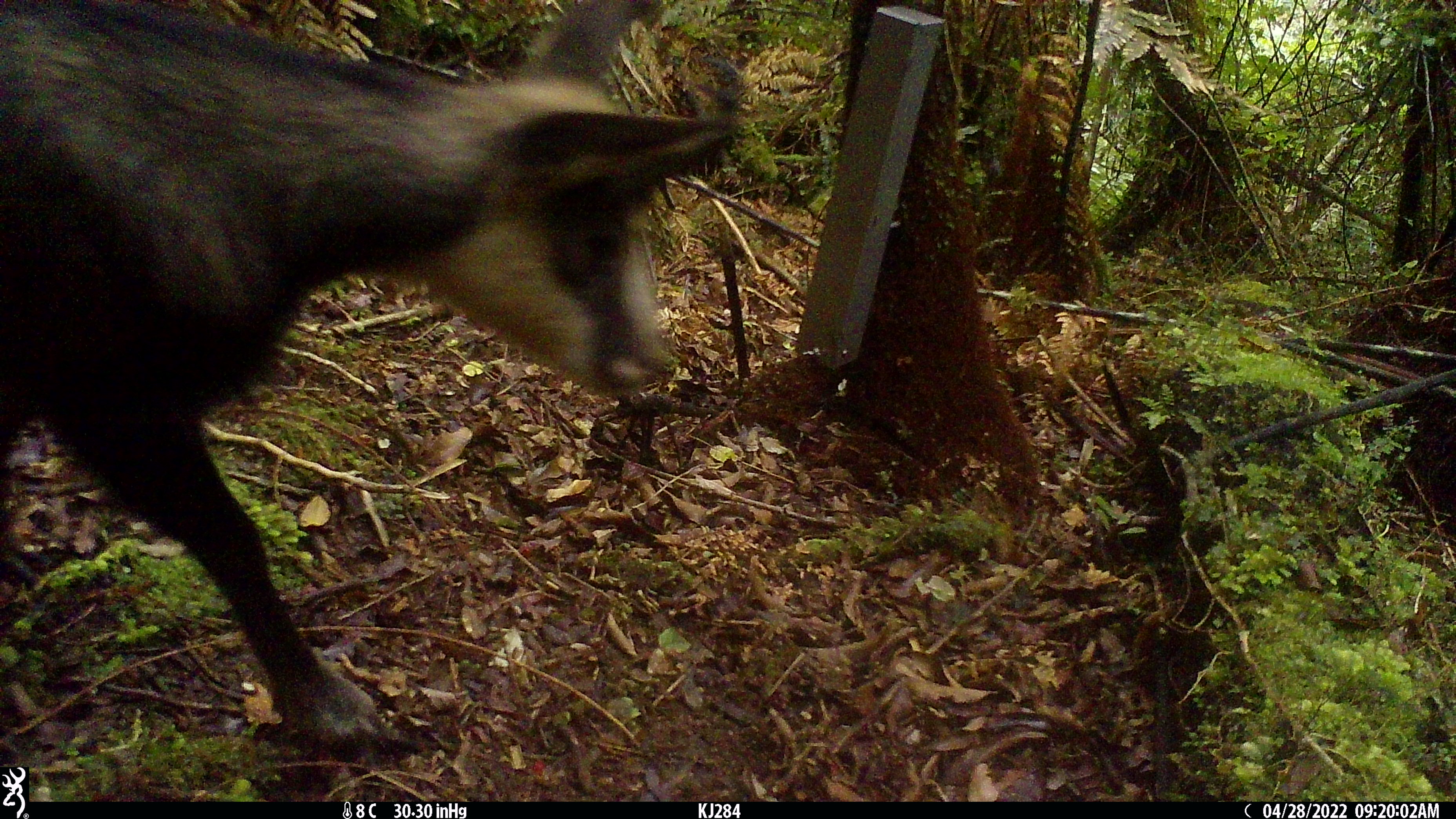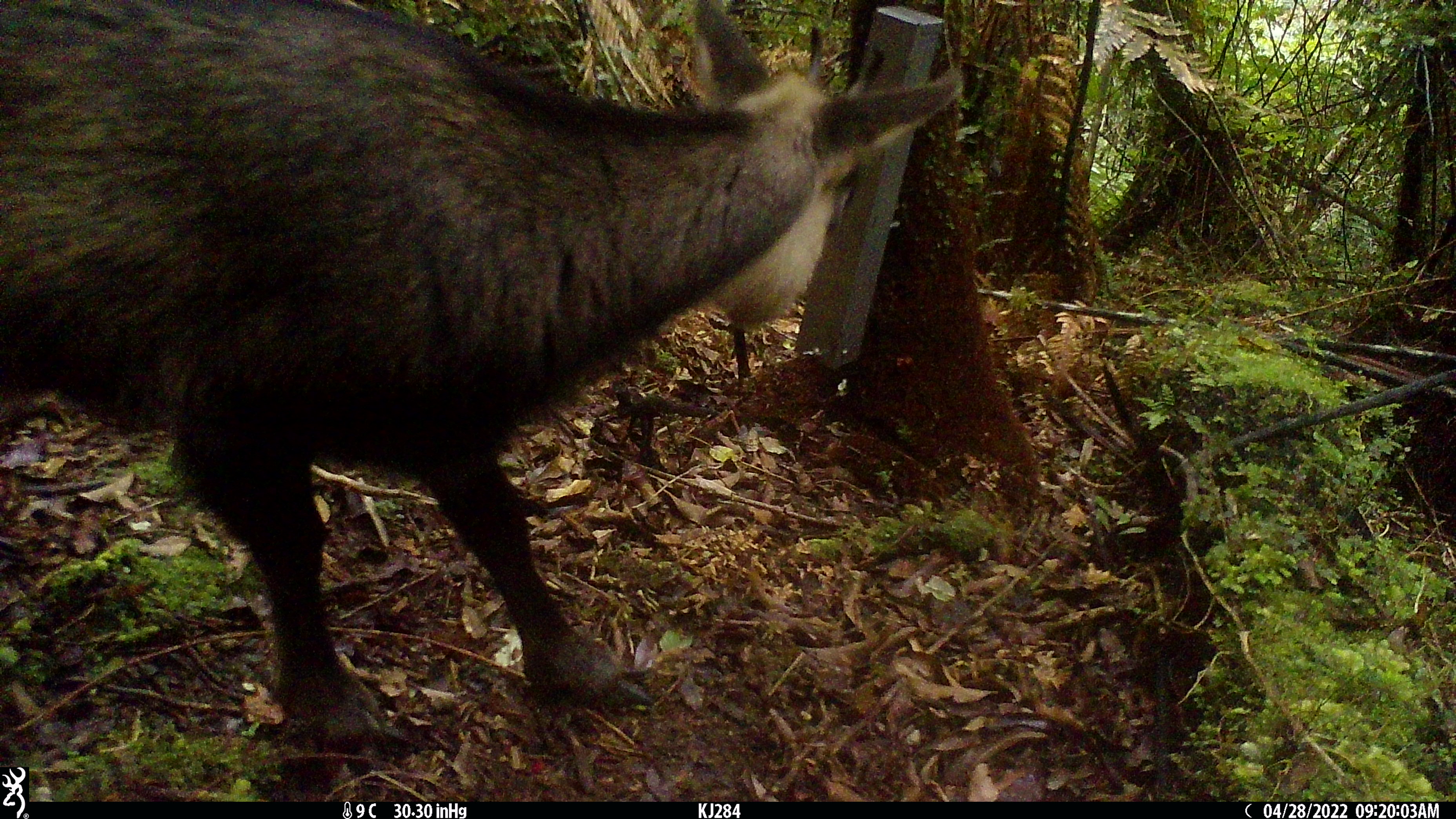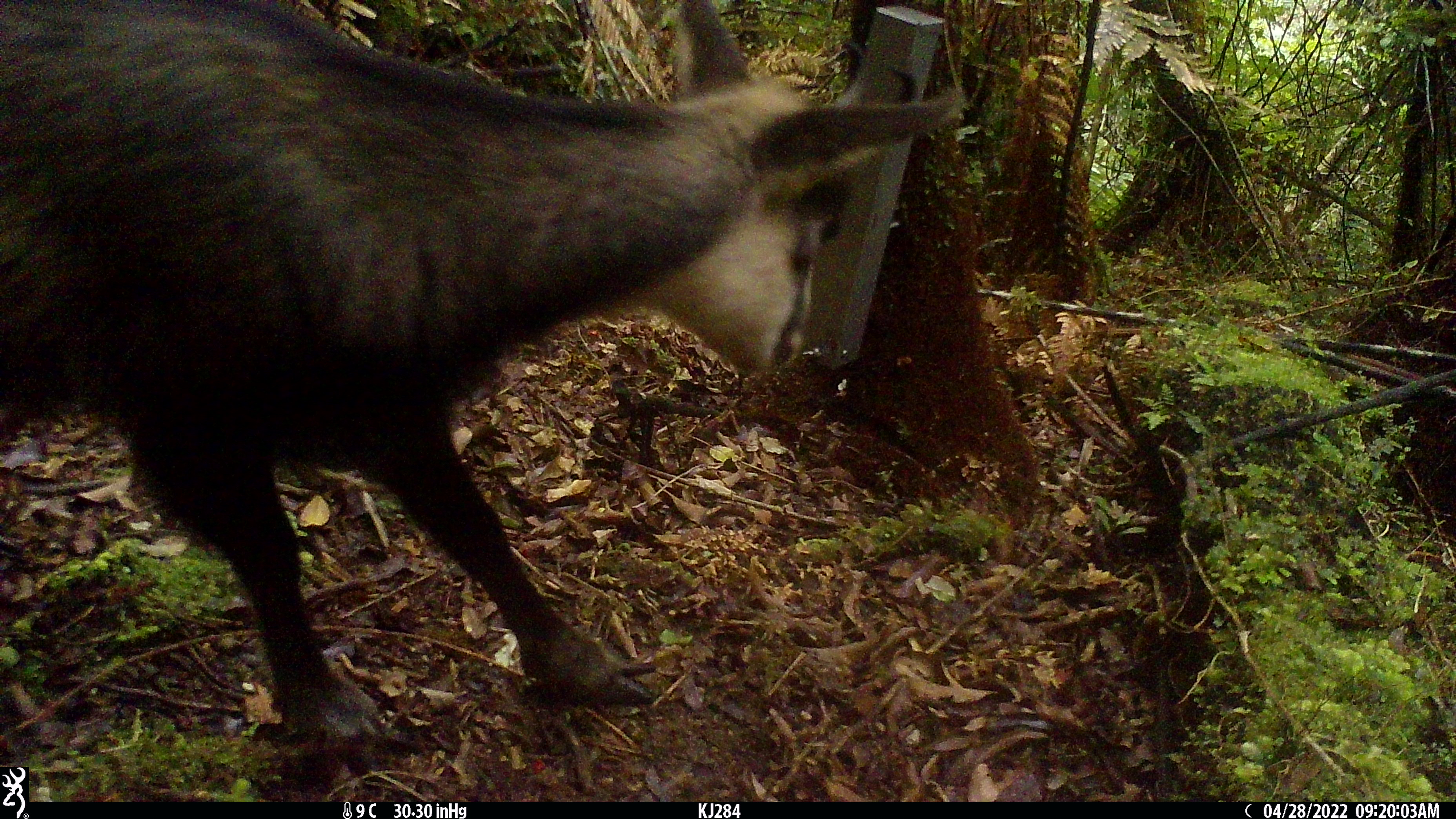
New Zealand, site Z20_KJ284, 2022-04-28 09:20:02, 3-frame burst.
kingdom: Animalia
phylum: Chordata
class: Mammalia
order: Artiodactyla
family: Bovidae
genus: Rupicapra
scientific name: Rupicapra rupicapra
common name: alpine chamois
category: chamois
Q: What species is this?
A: Chamois (alpine chamois) (Rupicapra rupicapra).